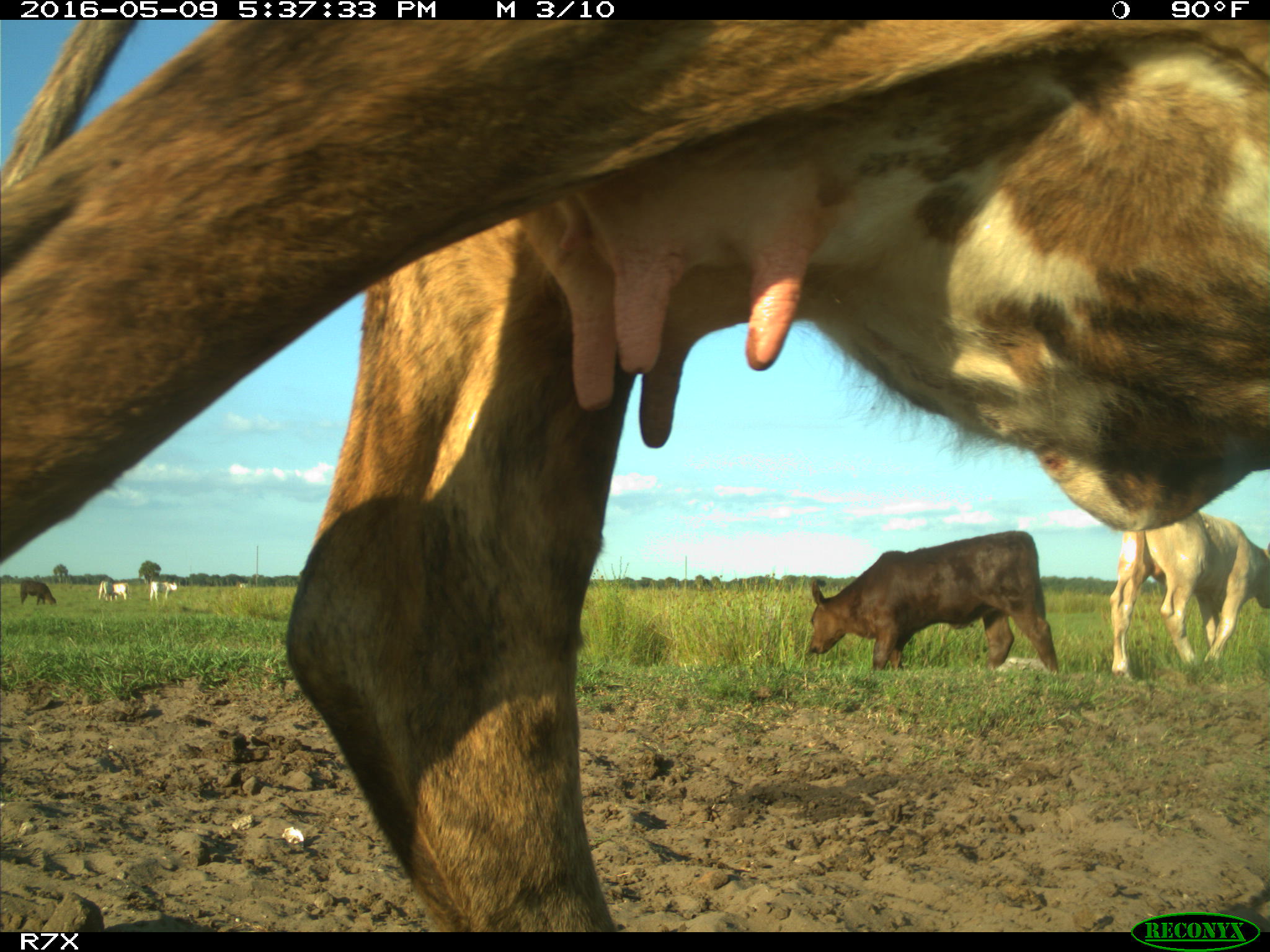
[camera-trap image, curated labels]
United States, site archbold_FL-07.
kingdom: Animalia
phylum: Chordata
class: Mammalia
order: Artiodactyla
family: Bovidae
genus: Bos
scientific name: Bos taurus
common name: domestic cow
Bos taurus (domestic cow).